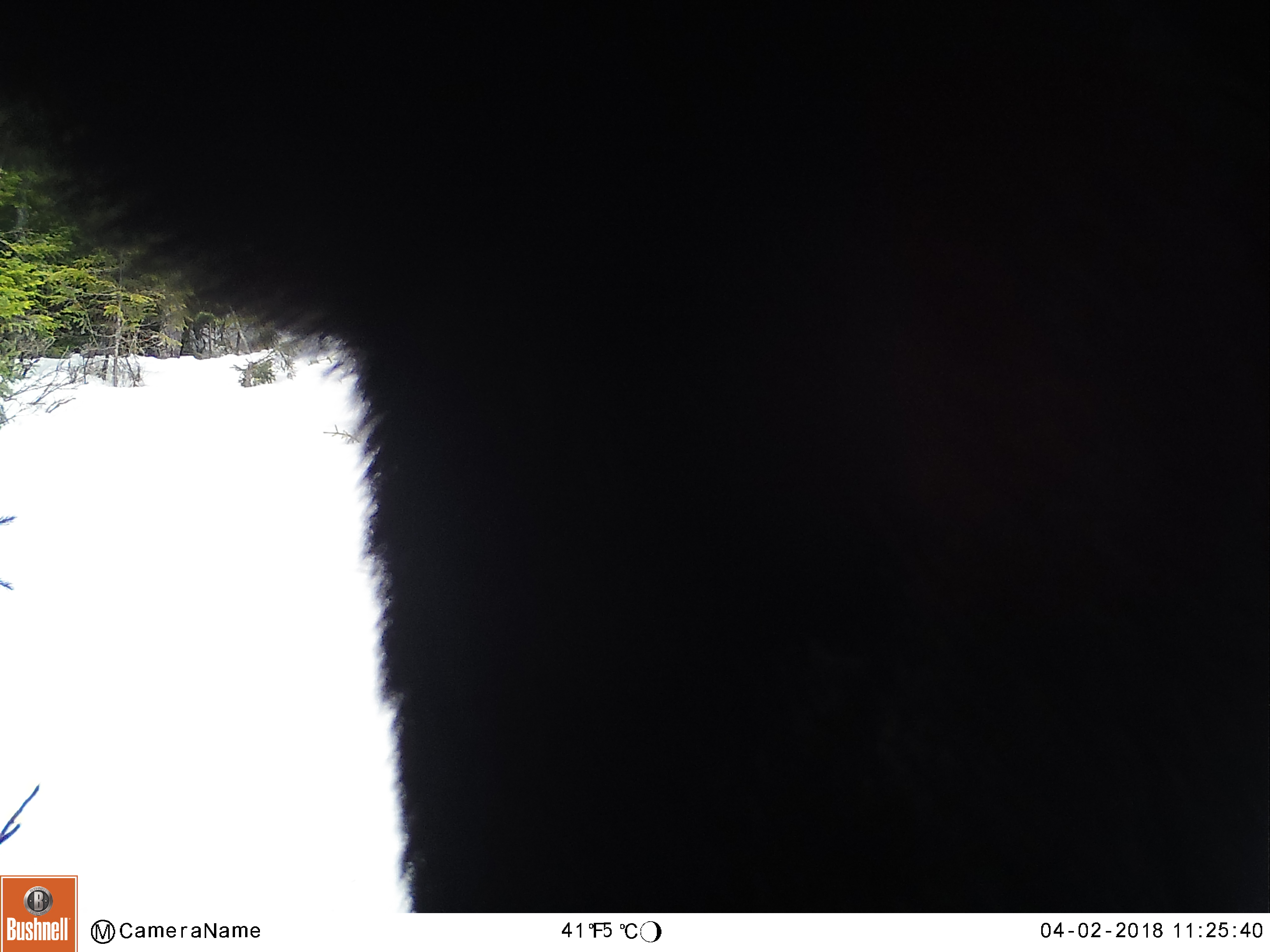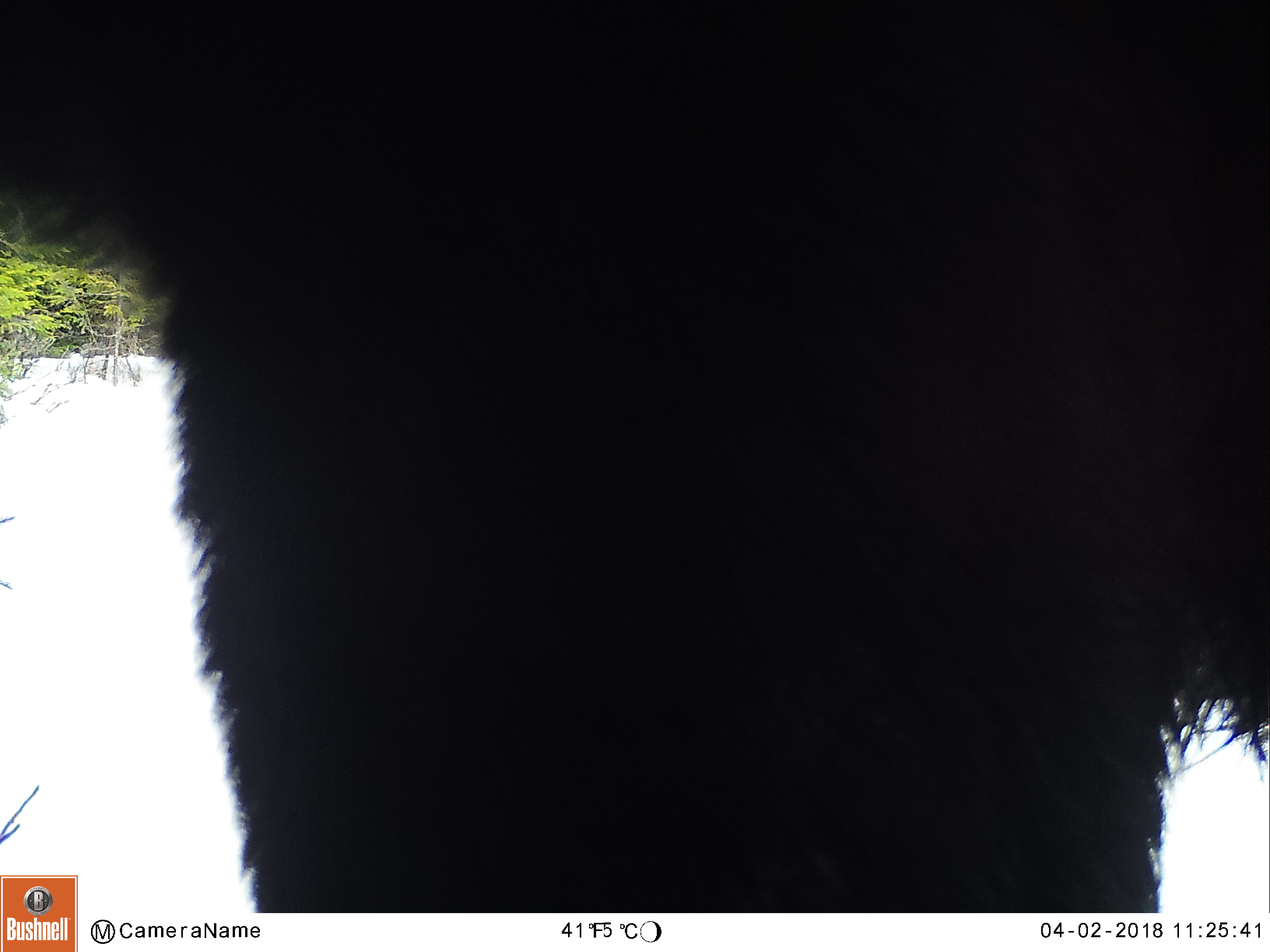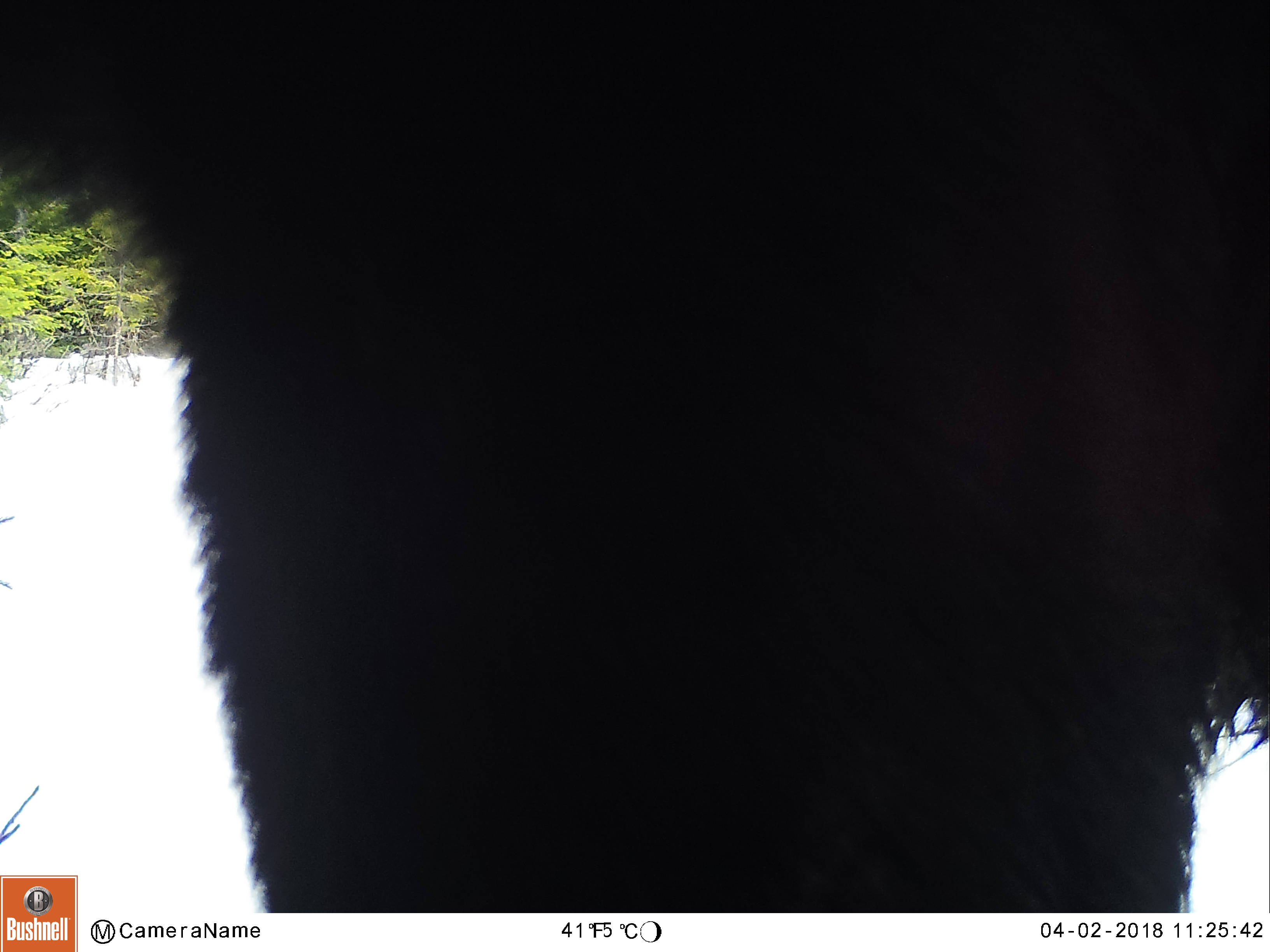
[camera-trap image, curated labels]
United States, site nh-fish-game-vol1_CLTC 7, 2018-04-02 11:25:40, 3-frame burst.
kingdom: Animalia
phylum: Chordata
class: Mammalia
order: Artiodactyla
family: Cervidae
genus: Alces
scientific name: Alces alces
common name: moose